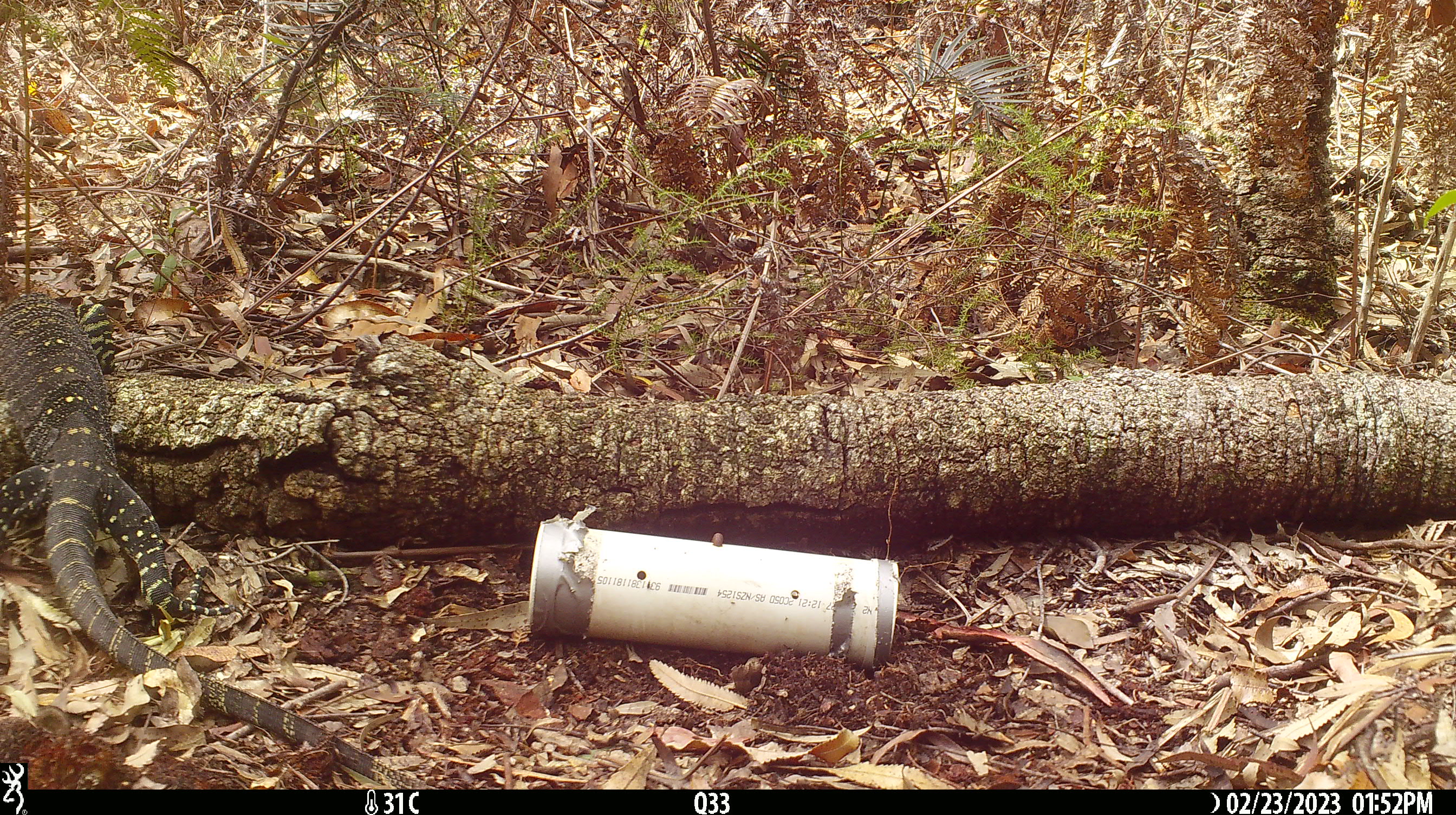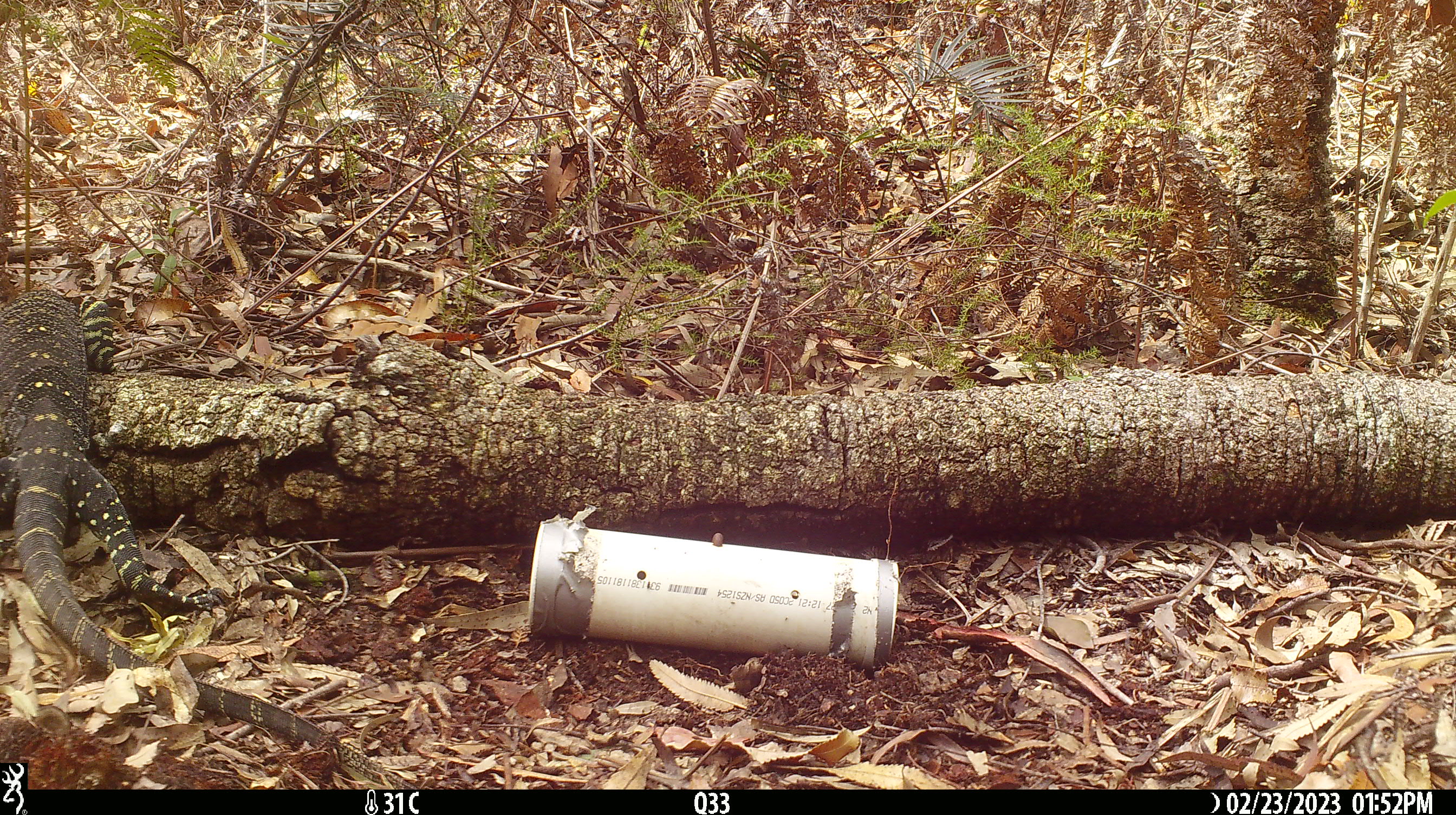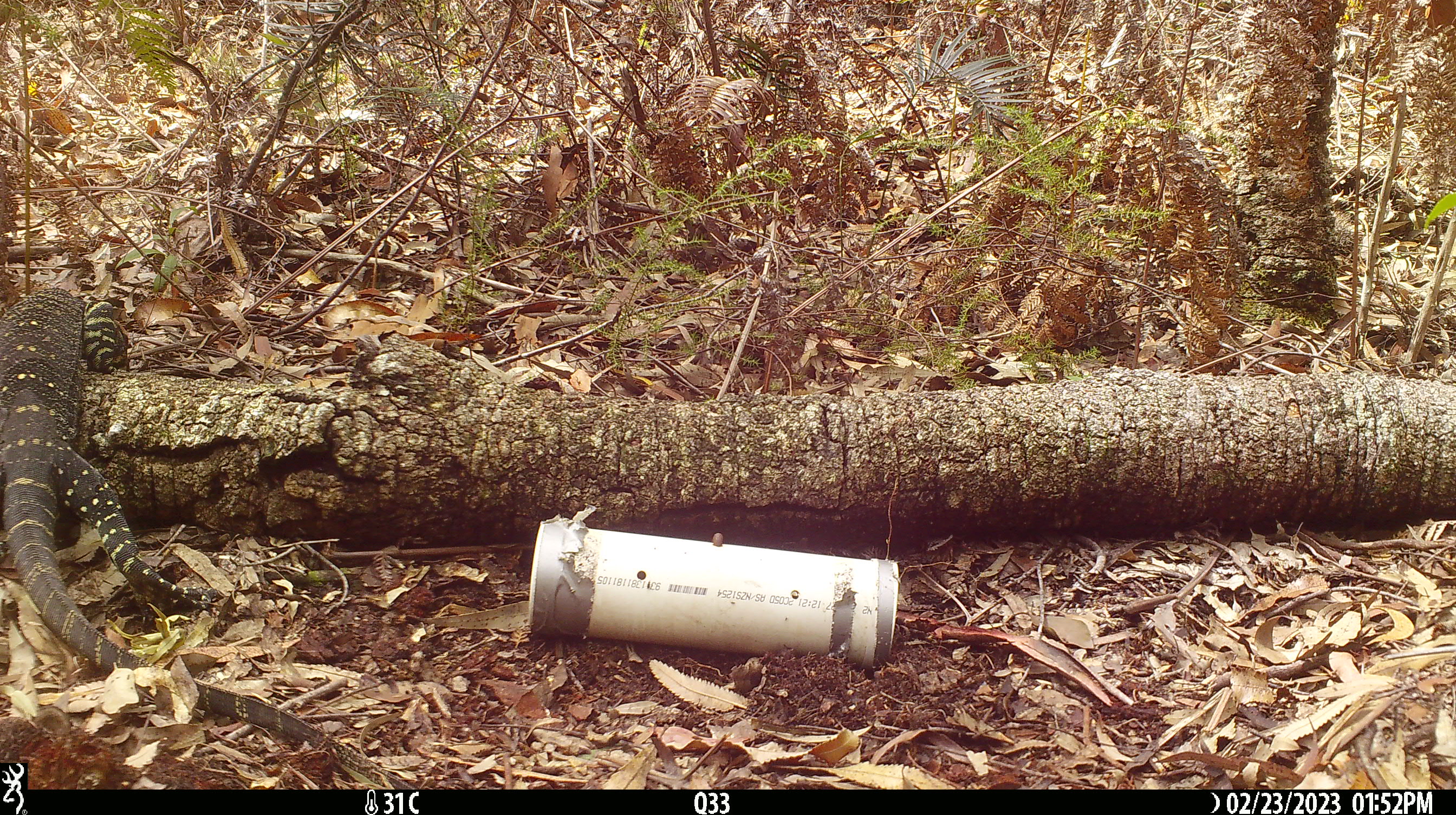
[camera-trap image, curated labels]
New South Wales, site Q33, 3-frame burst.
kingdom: Animalia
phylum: Chordata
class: Reptilia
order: Squamata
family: Varanidae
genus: Varanus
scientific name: Varanus varius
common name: lace monitor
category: goanna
Goanna (lace monitor) (Varanus varius).